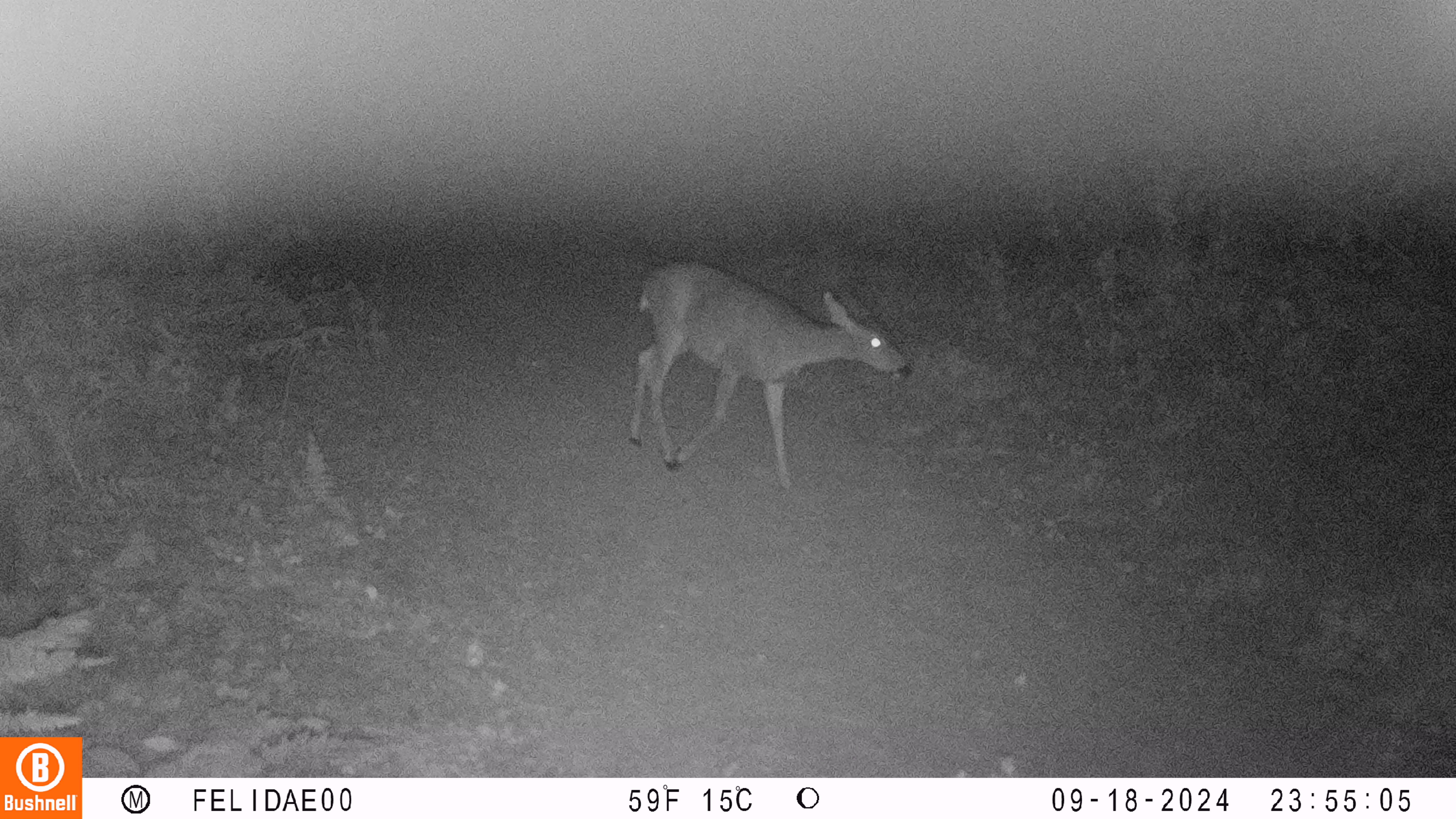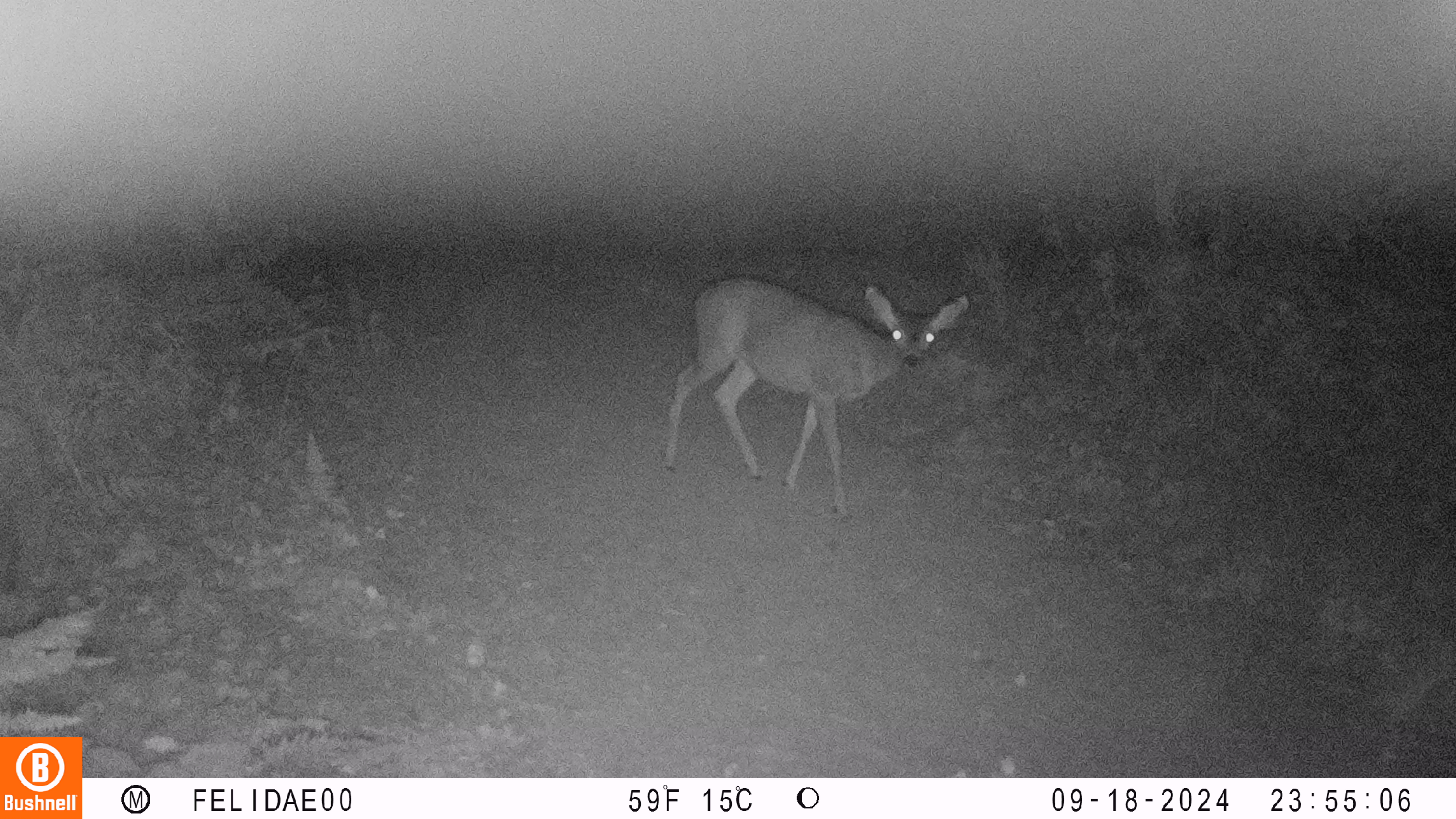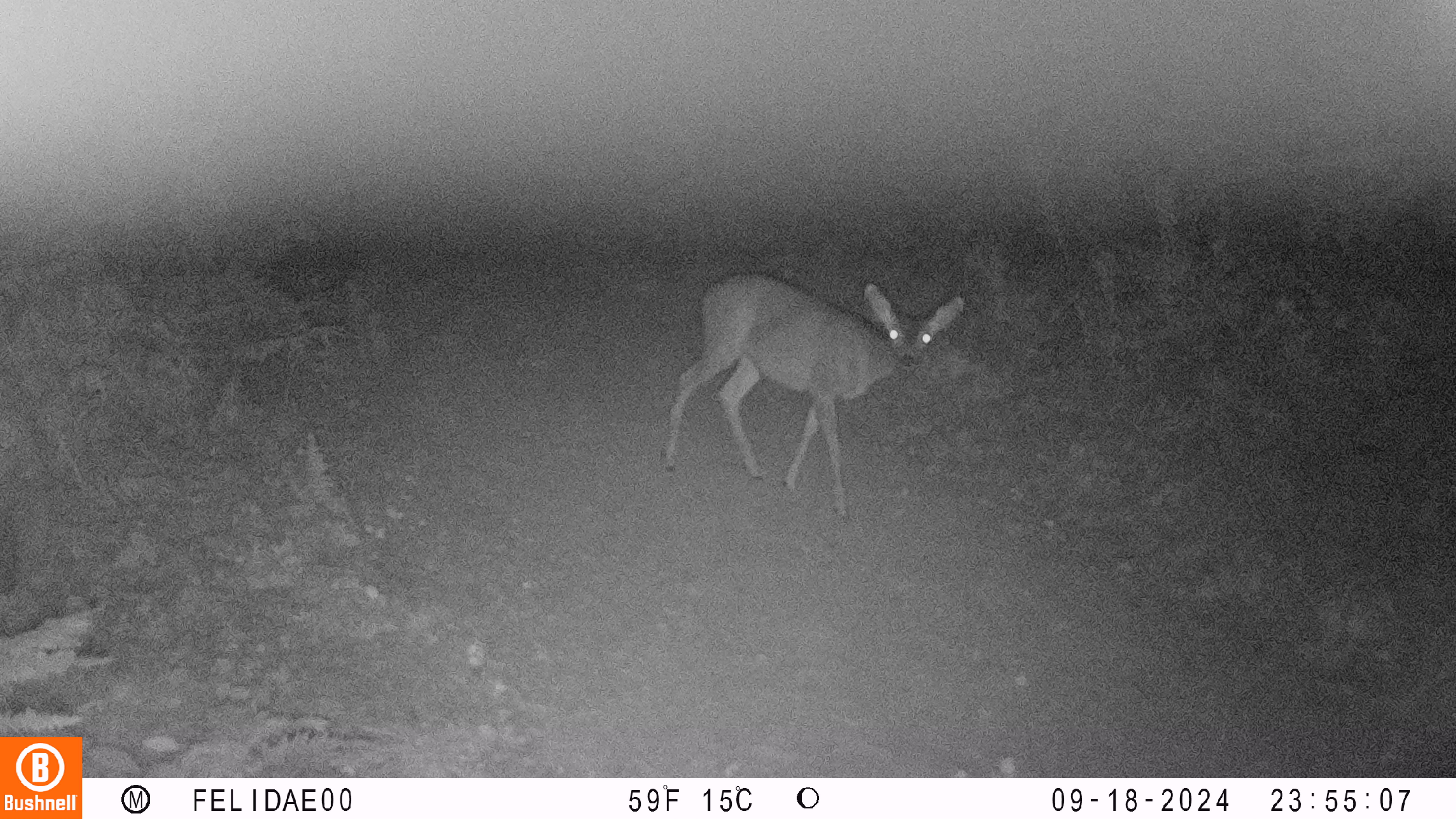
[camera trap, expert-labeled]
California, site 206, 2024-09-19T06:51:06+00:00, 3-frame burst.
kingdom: Animalia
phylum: Chordata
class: Mammalia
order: Artiodactyla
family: Cervidae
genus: Odocoileus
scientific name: Odocoileus hemionus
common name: mule deer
Mule deer (Odocoileus hemionus).